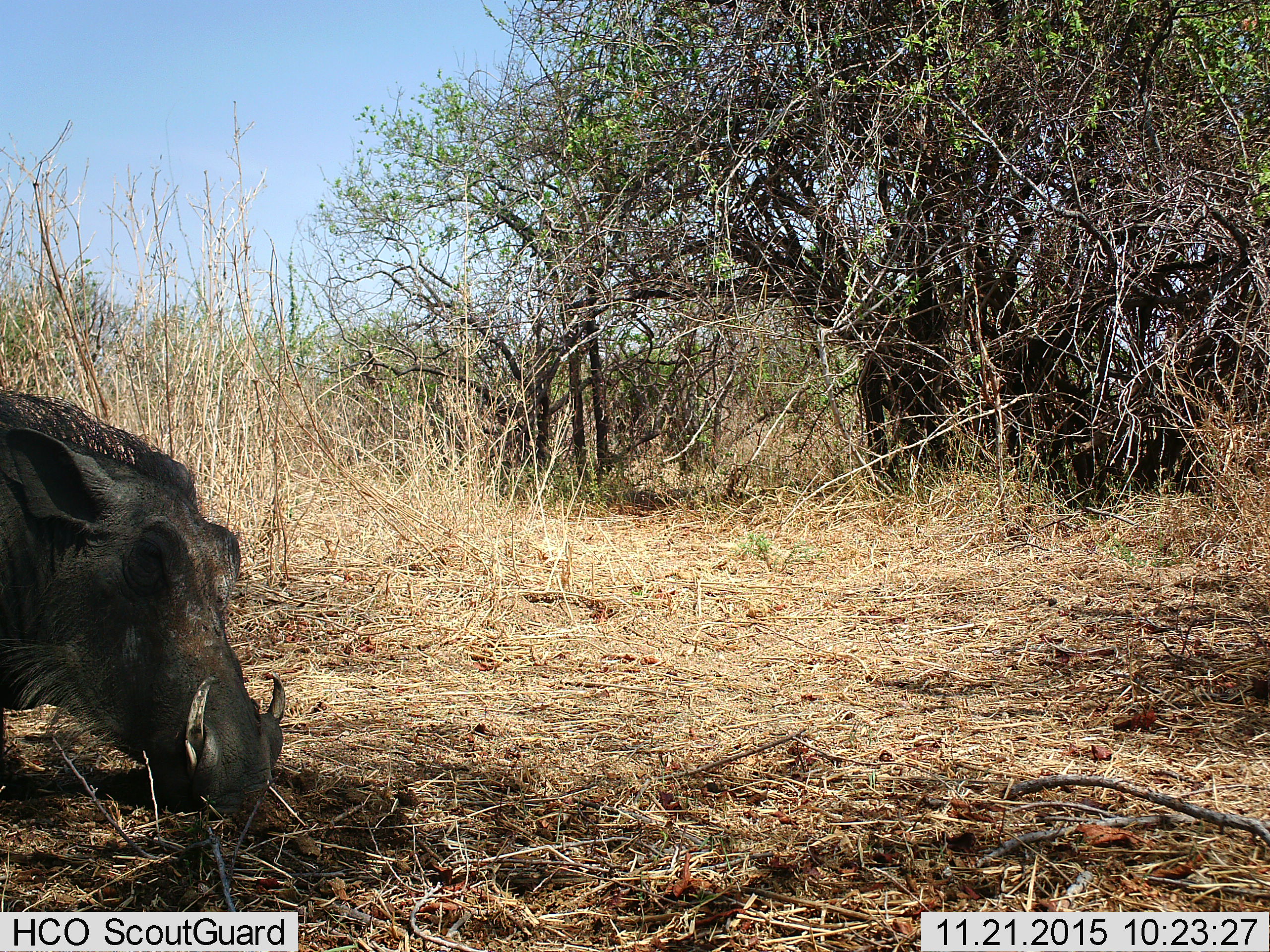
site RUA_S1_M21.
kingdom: Animalia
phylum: Chordata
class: Mammalia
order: Artiodactyla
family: Suidae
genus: Phacochoerus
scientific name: Phacochoerus africanus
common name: warthog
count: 1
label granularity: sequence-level